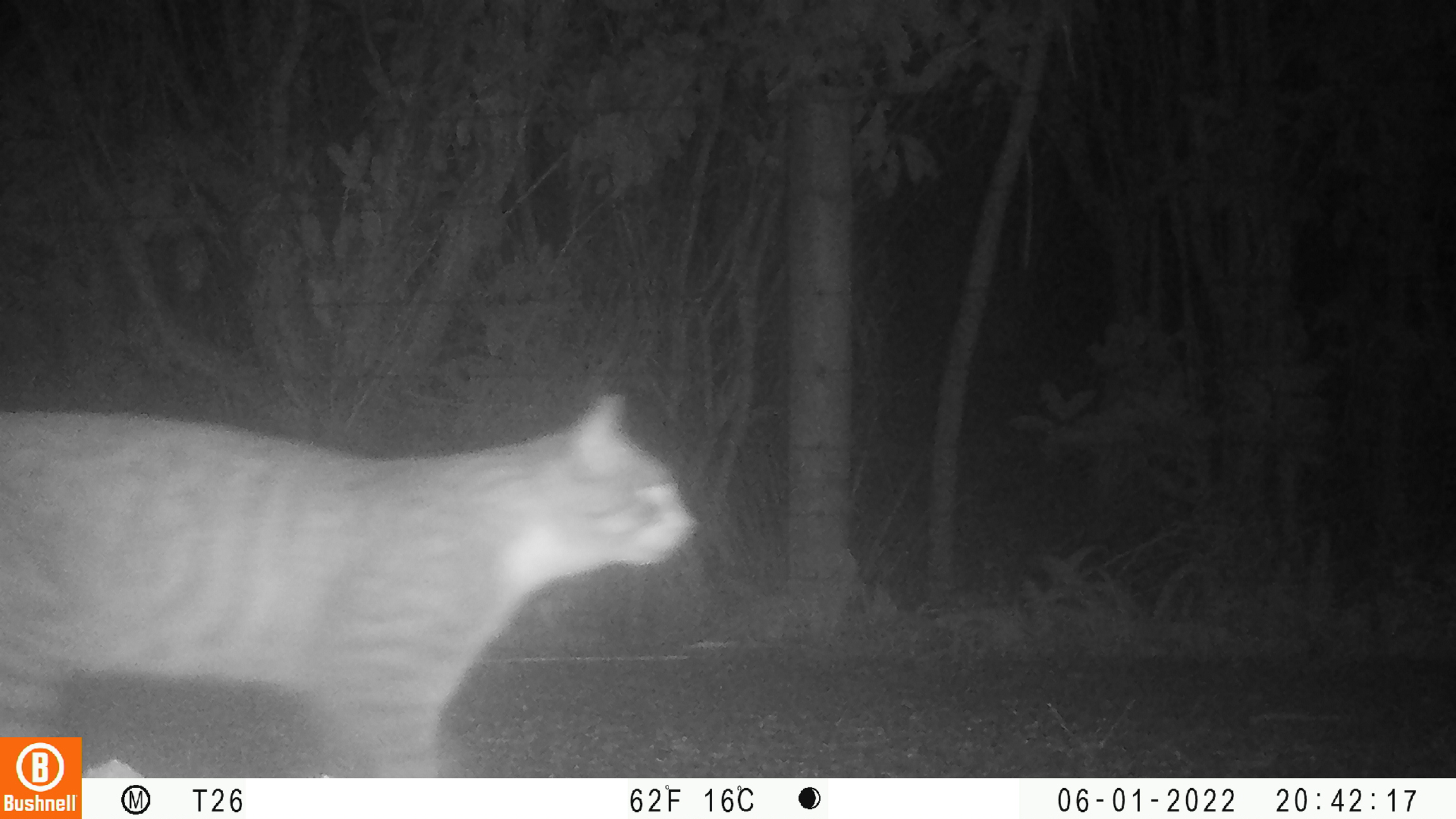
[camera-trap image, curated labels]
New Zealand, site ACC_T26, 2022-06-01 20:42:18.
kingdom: Animalia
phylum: Chordata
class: Mammalia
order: Carnivora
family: Felidae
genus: Felis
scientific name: Felis catus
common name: domestic cat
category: cat